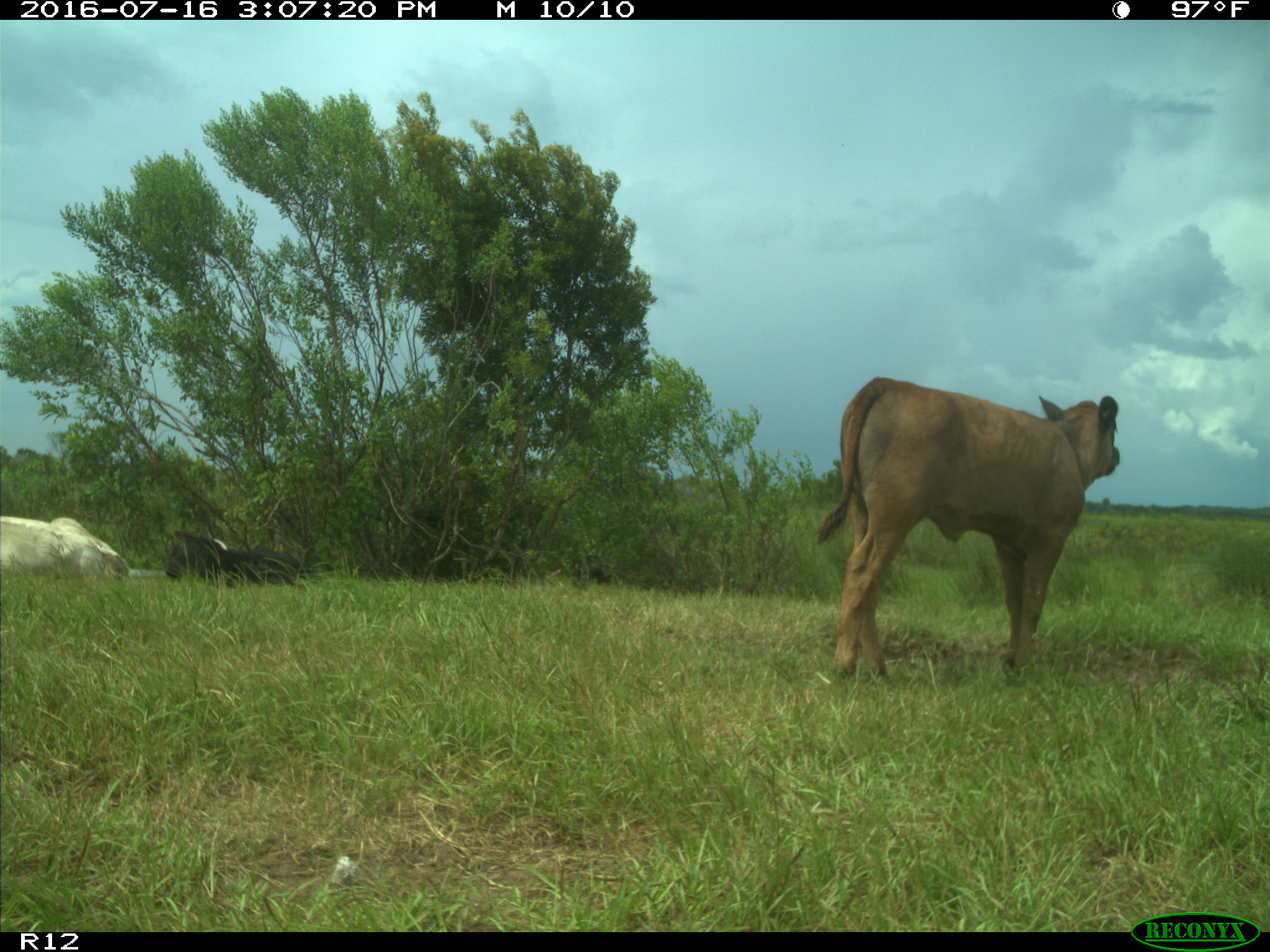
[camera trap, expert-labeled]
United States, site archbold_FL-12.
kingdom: Animalia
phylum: Chordata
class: Mammalia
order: Artiodactyla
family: Bovidae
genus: Bos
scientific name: Bos taurus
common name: domestic cow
Bos taurus (domestic cow).